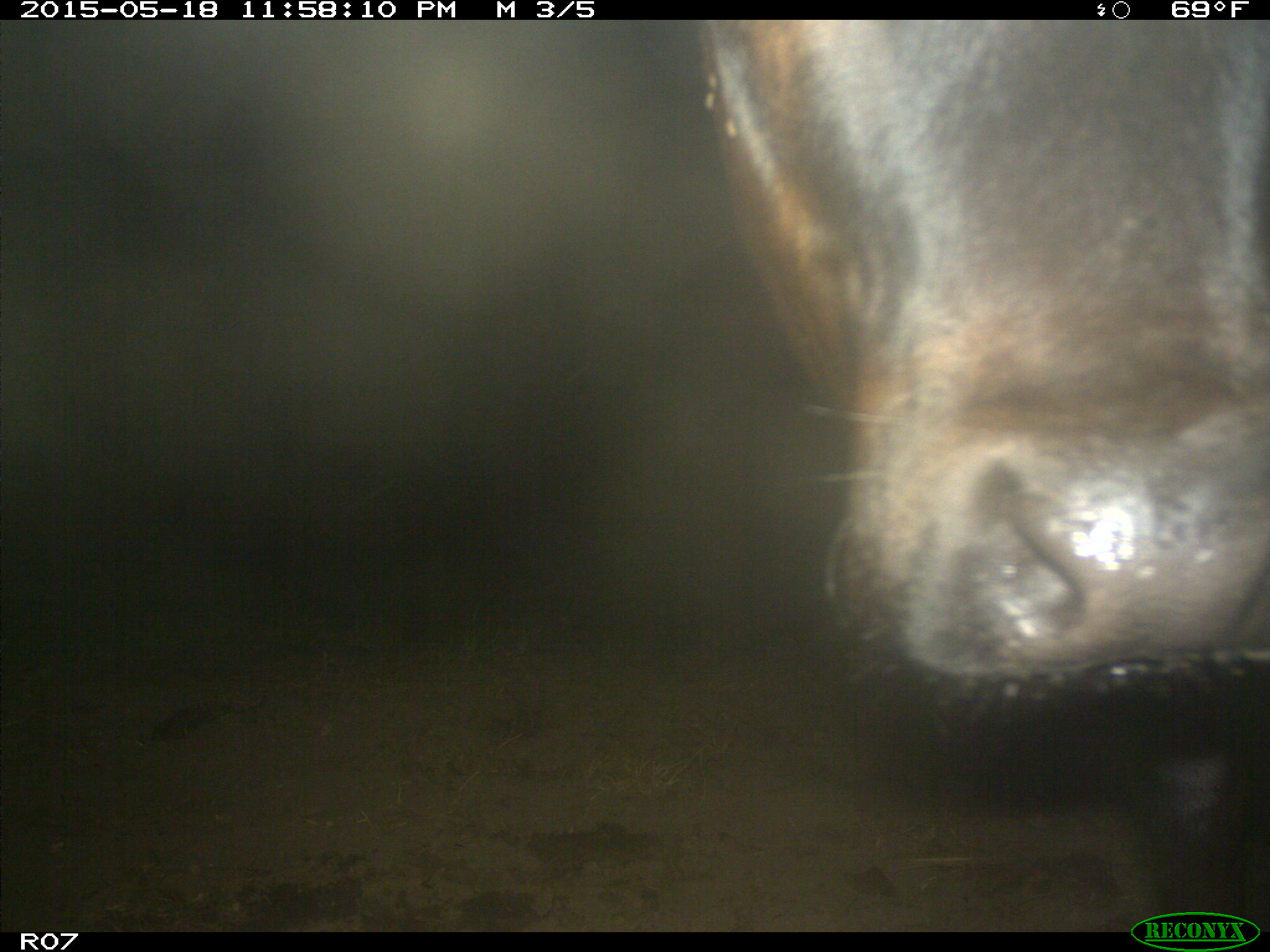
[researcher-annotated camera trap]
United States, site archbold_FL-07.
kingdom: Animalia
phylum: Chordata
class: Mammalia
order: Artiodactyla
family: Bovidae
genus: Bos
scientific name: Bos taurus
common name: domestic cow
Bos taurus (domestic cow).